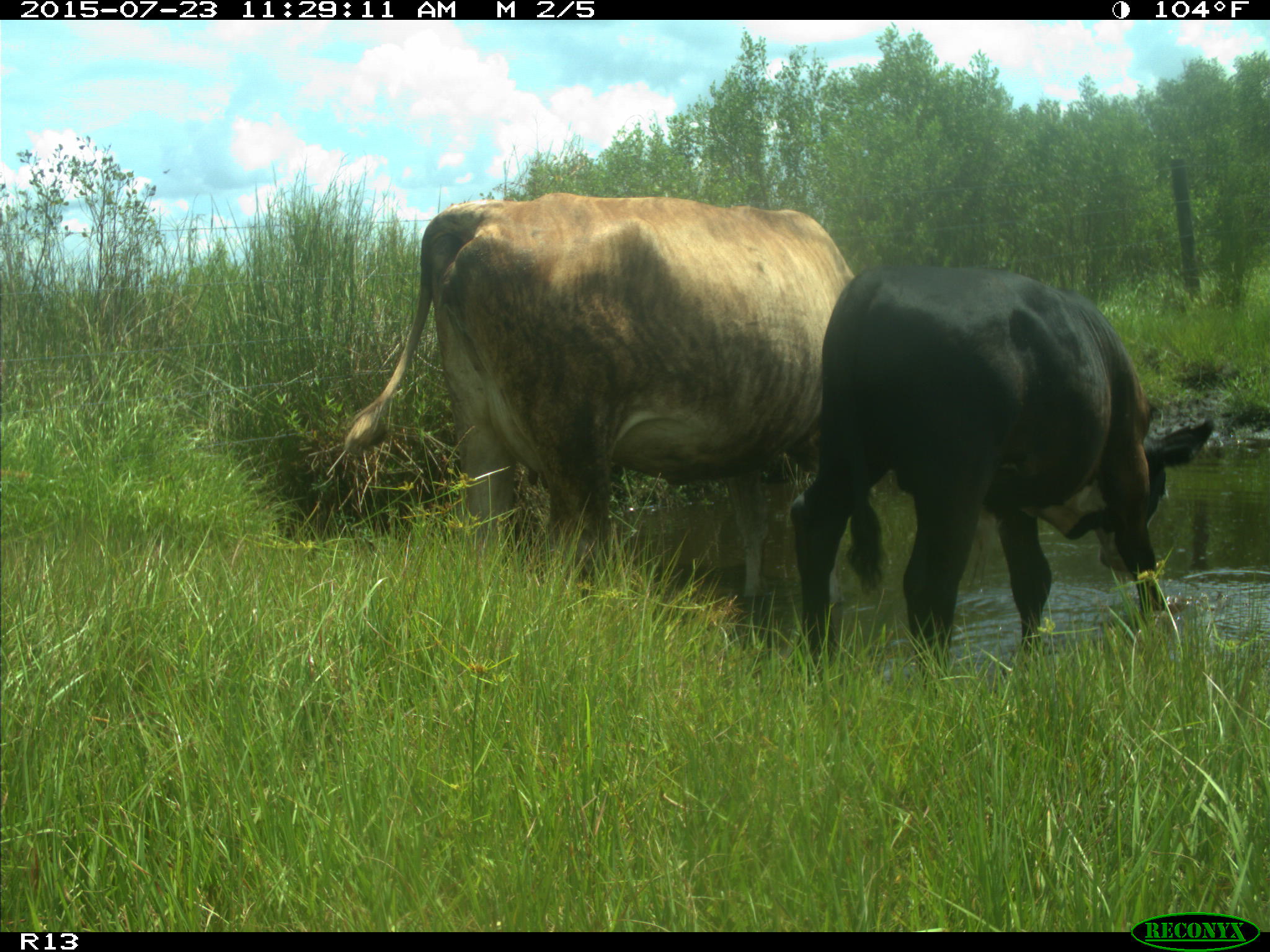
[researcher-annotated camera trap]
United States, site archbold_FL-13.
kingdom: Animalia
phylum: Chordata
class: Mammalia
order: Artiodactyla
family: Bovidae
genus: Bos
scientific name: Bos taurus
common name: domestic cow